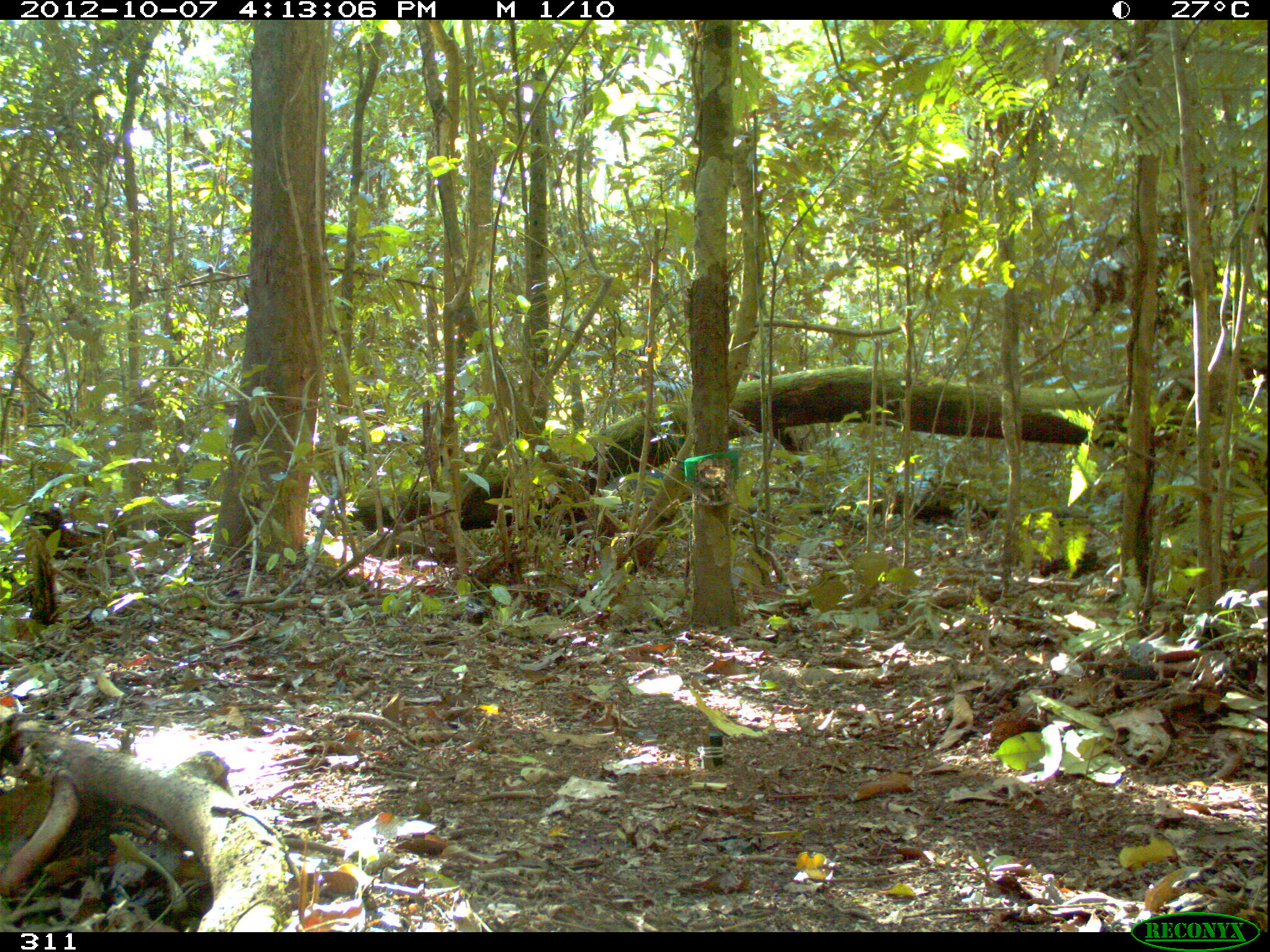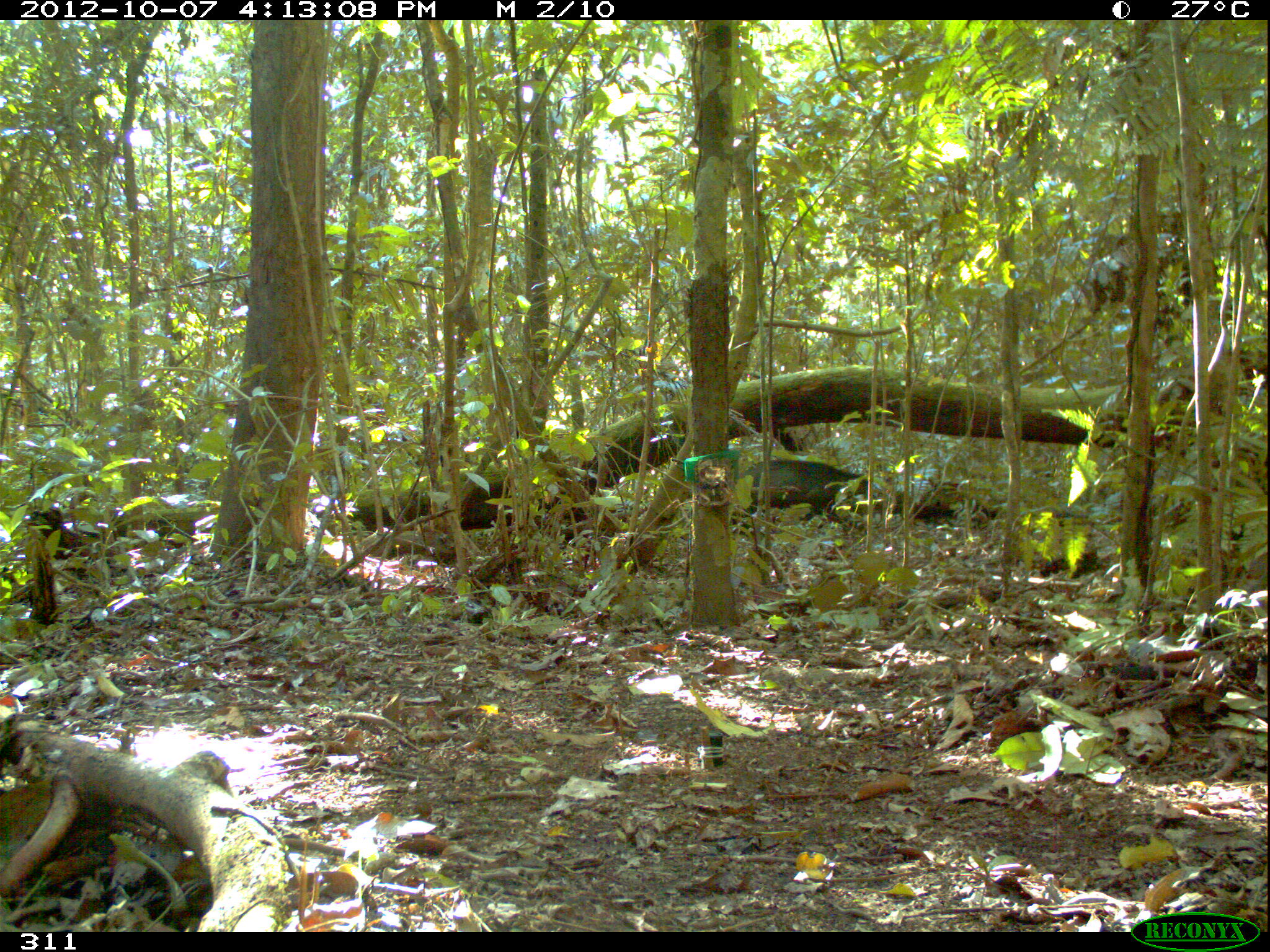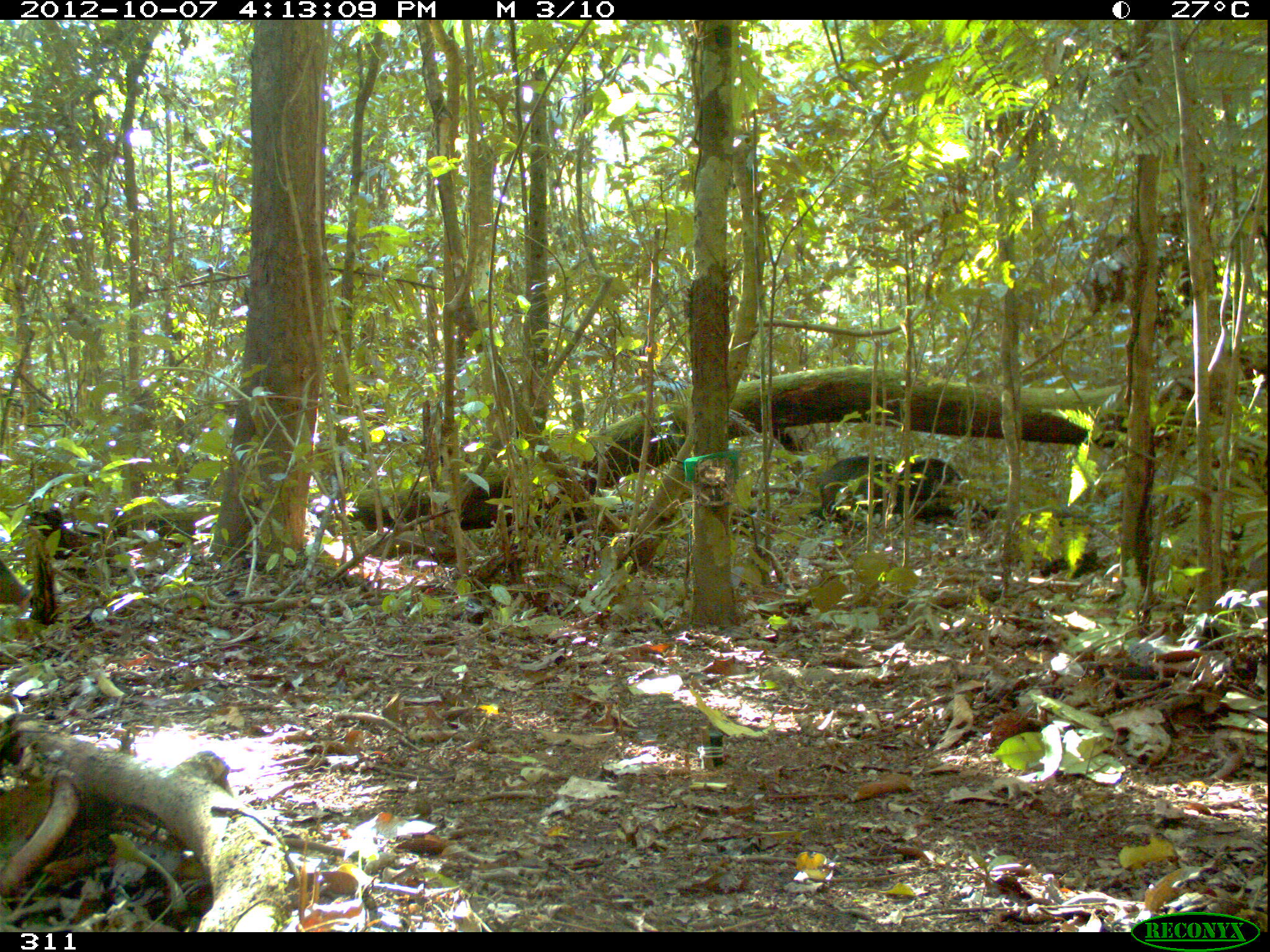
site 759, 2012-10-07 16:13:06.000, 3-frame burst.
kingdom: Animalia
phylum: Chordata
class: Mammalia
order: Artiodactyla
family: Tayassuidae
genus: Tayassu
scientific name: Tayassu pecari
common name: white-lipped peccary